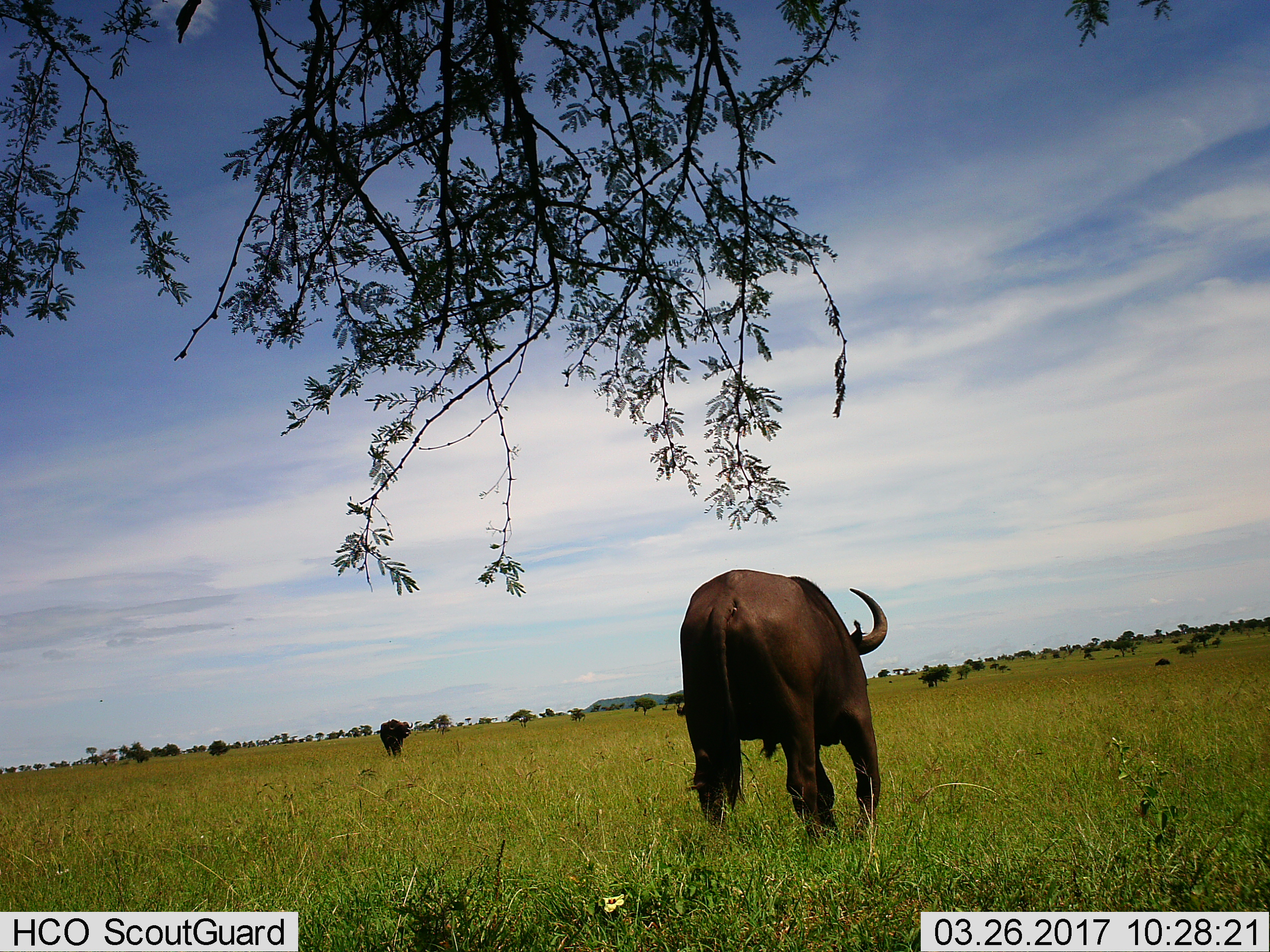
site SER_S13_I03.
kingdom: Animalia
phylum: Chordata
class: Mammalia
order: Artiodactyla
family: Bovidae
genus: Syncerus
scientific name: Syncerus caffer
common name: african buffalo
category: buffalo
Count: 2.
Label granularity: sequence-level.